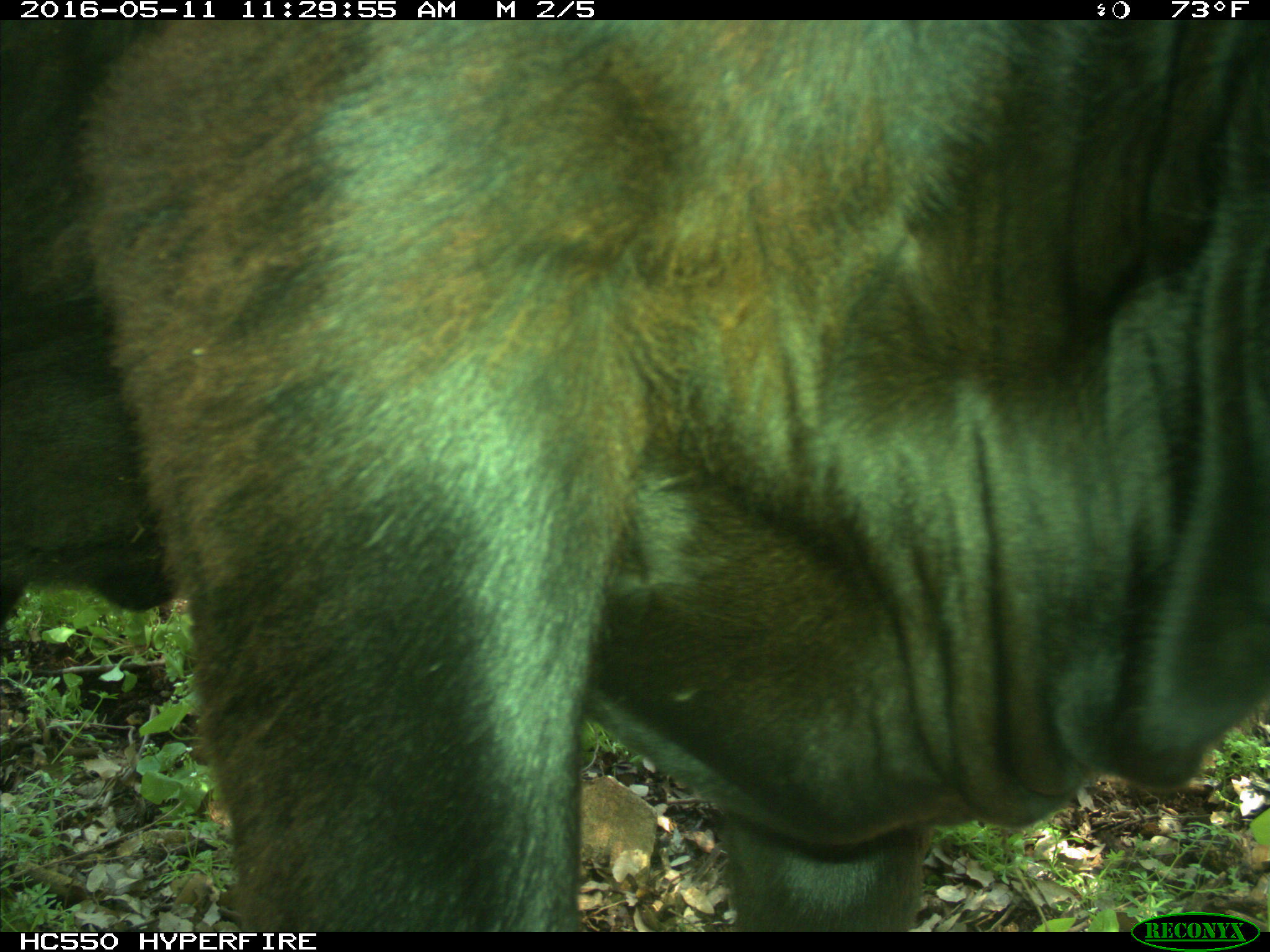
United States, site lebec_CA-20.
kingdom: Animalia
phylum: Chordata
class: Mammalia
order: Artiodactyla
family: Bovidae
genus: Bos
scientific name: Bos taurus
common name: domestic cow